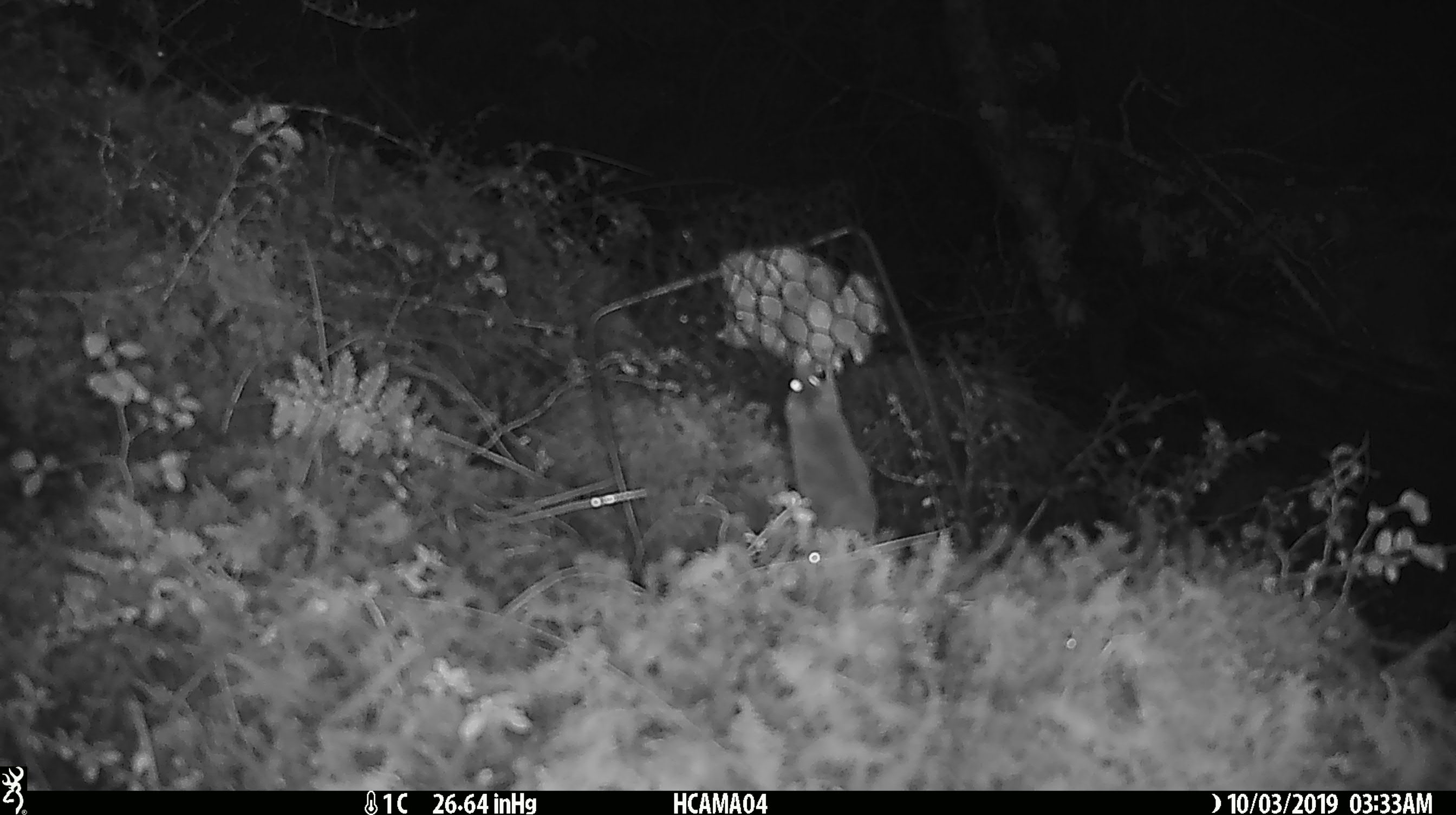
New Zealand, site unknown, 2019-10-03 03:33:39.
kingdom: Animalia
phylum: Chordata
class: Mammalia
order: Rodentia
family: Muridae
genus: Mus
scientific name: Mus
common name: mouse